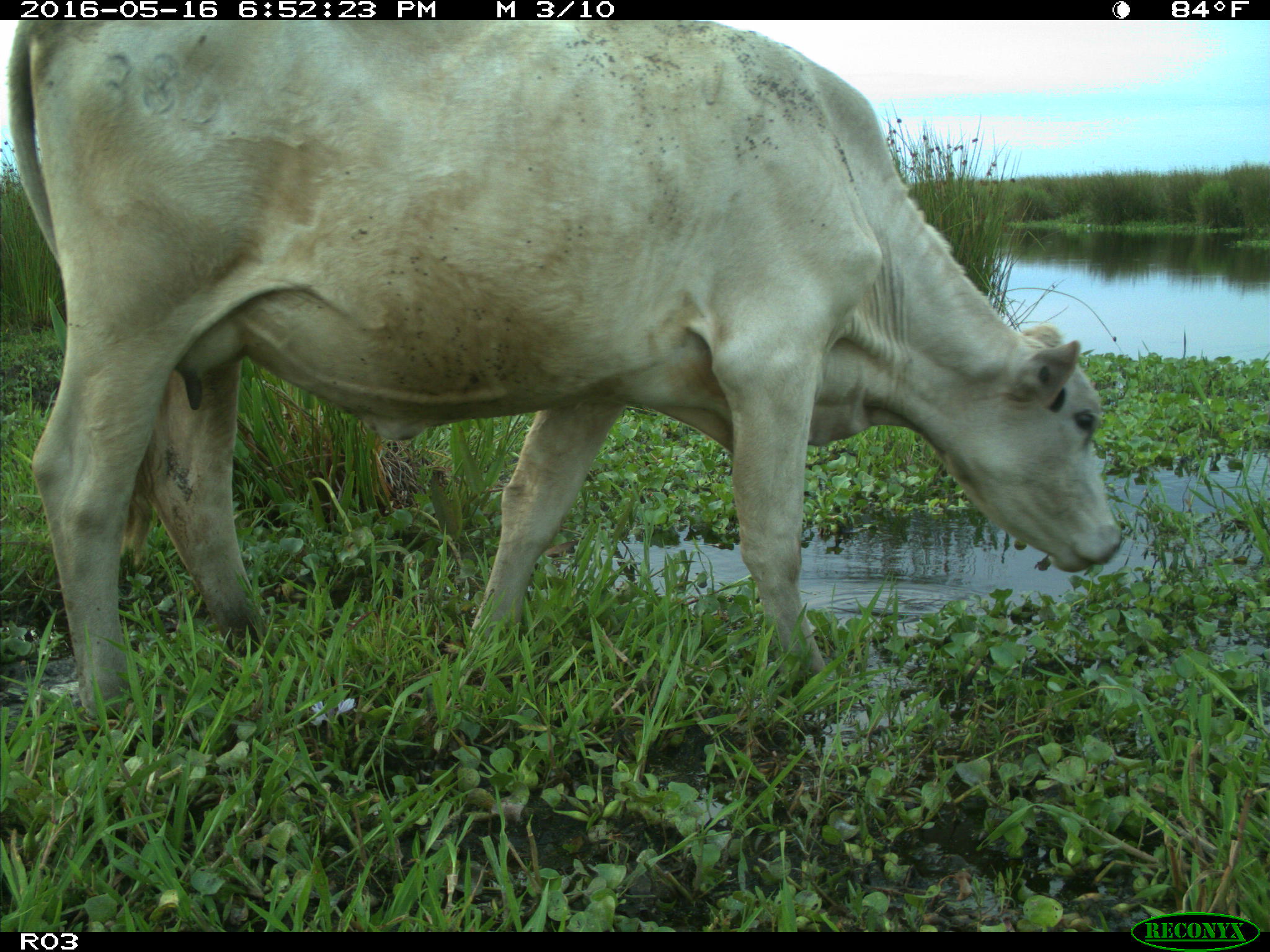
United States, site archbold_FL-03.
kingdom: Animalia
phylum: Chordata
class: Mammalia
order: Artiodactyla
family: Bovidae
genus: Bos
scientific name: Bos taurus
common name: domestic cow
Bos taurus (domestic cow).